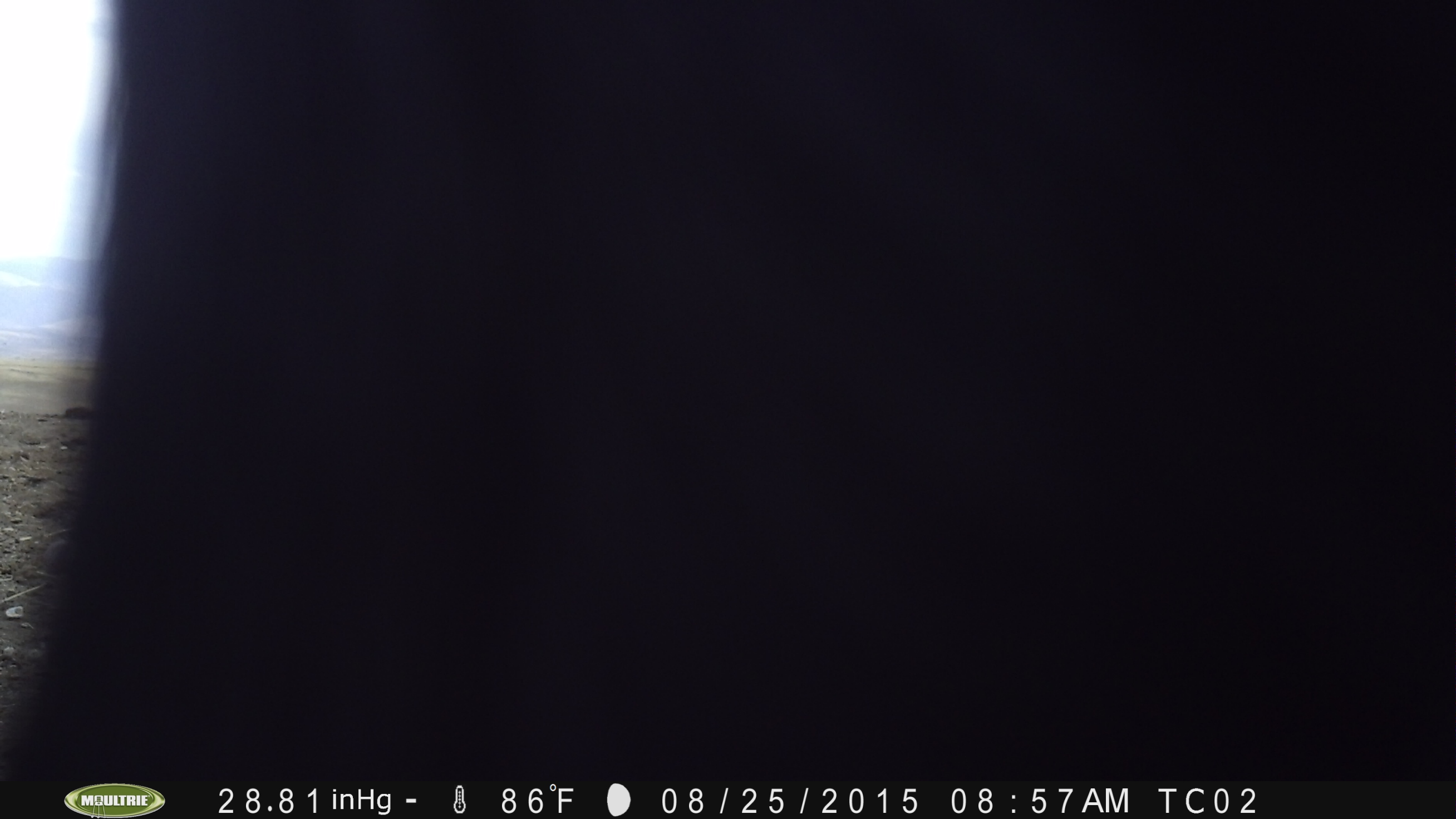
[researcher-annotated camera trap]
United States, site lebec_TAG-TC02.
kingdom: Animalia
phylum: Chordata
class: Mammalia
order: Artiodactyla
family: Bovidae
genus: Bos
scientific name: Bos taurus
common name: domestic cow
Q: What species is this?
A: Bos taurus (domestic cow).